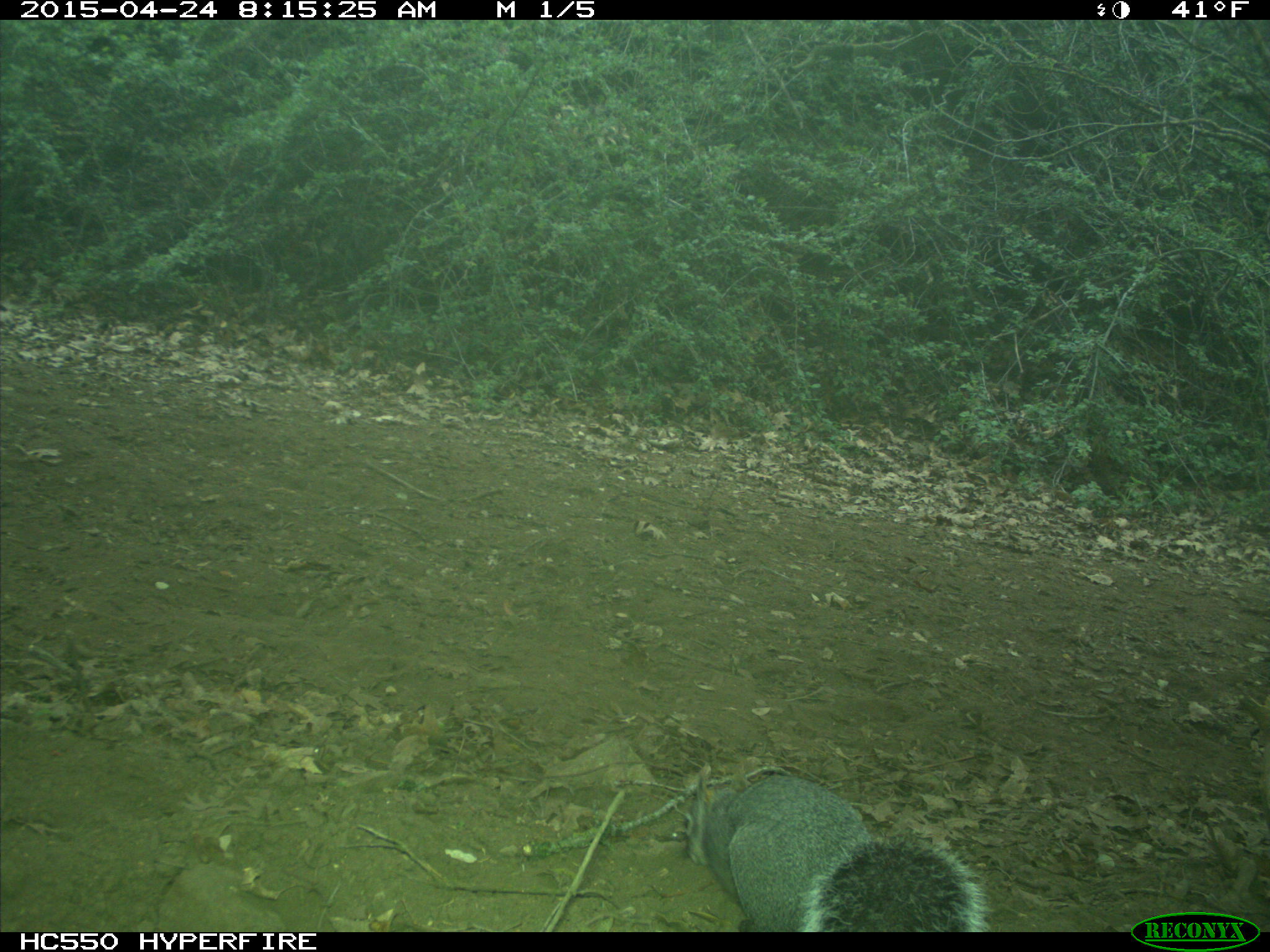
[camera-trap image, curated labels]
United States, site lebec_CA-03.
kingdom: Animalia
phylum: Chordata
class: Mammalia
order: Rodentia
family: Sciuridae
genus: Sciurus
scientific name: Sciurus carolinensis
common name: eastern gray squirrel